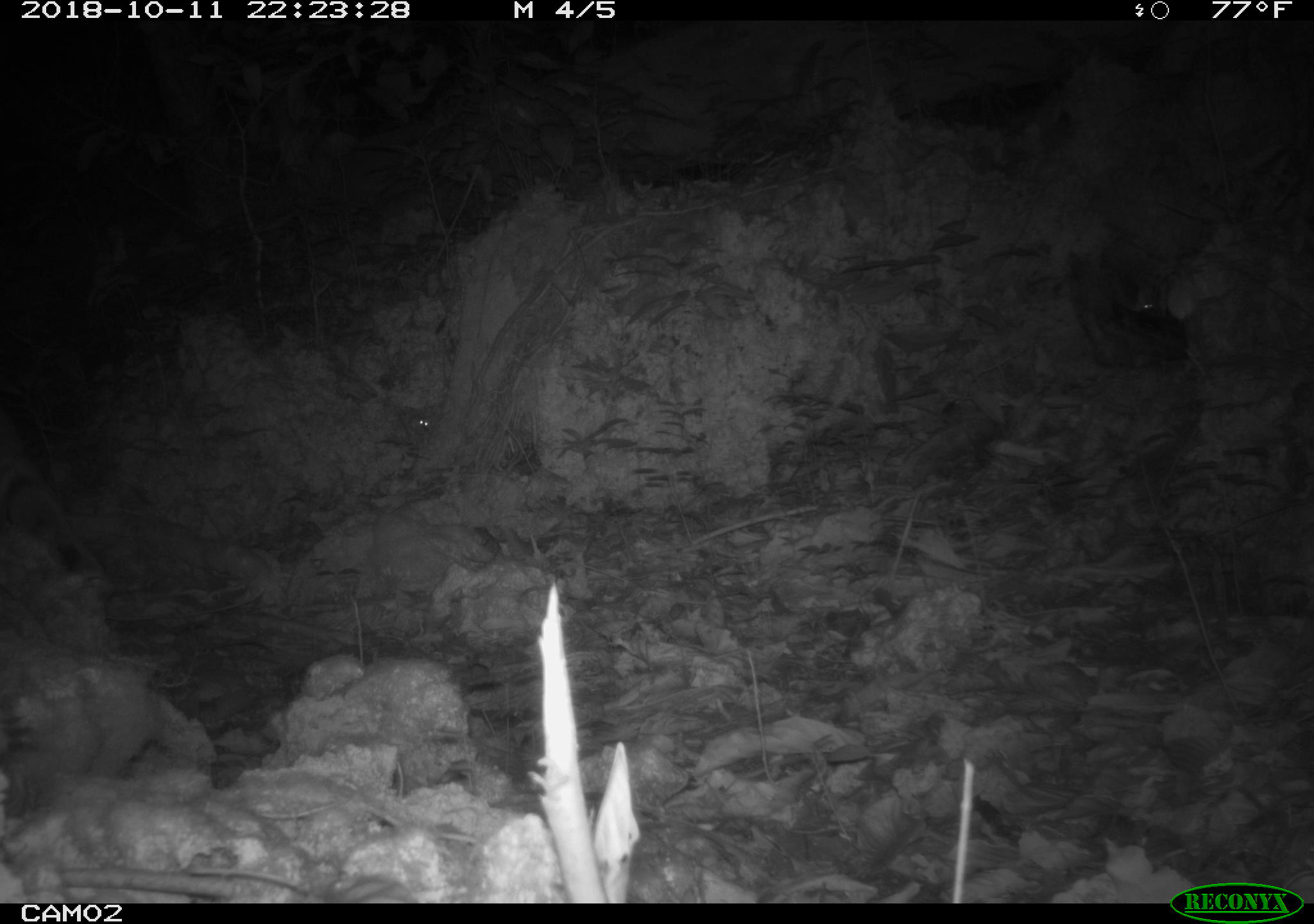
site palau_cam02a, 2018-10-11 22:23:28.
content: unidentified animal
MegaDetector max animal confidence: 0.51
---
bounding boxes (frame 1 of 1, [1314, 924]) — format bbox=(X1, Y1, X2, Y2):
unknown: bbox=(0, 412, 115, 568)